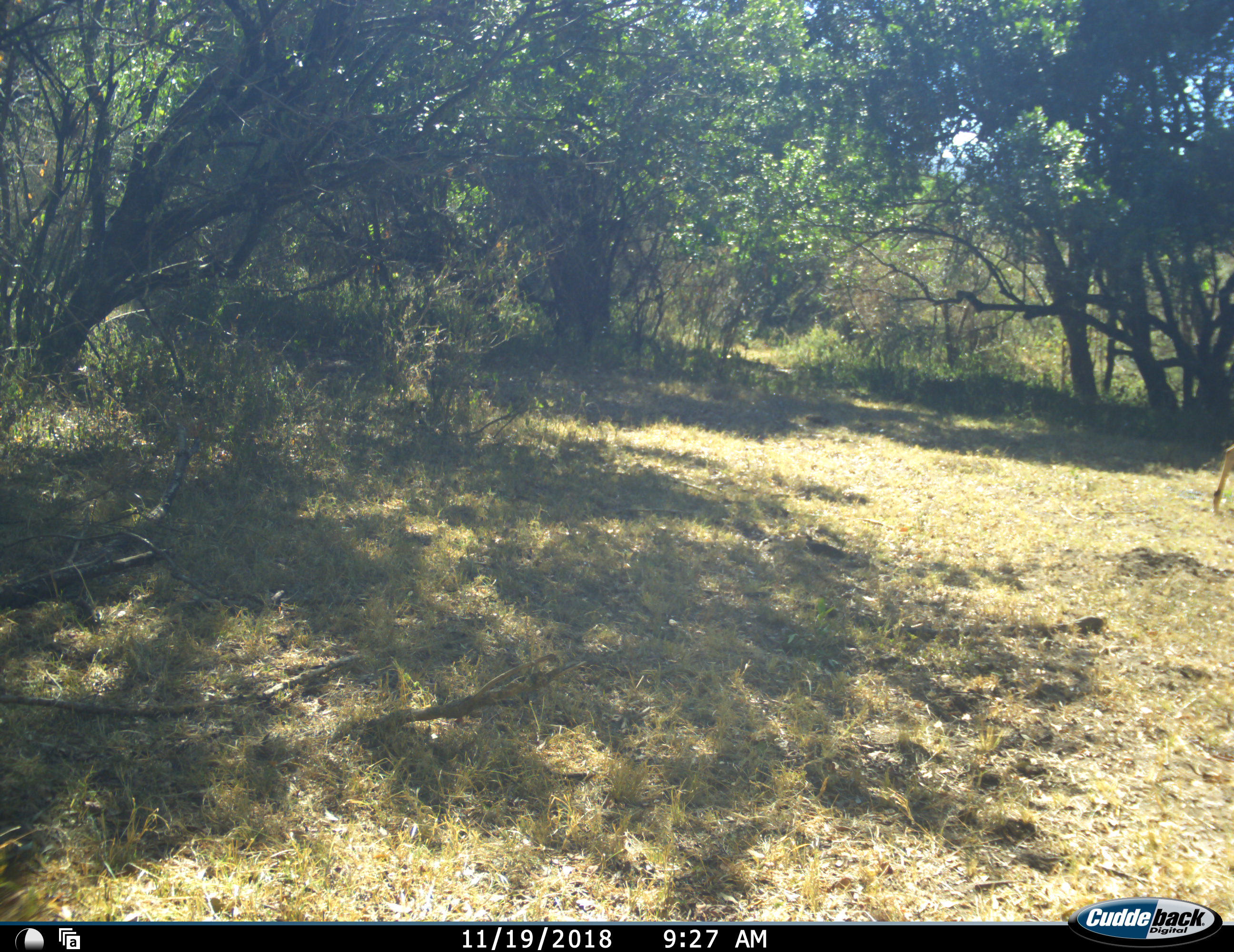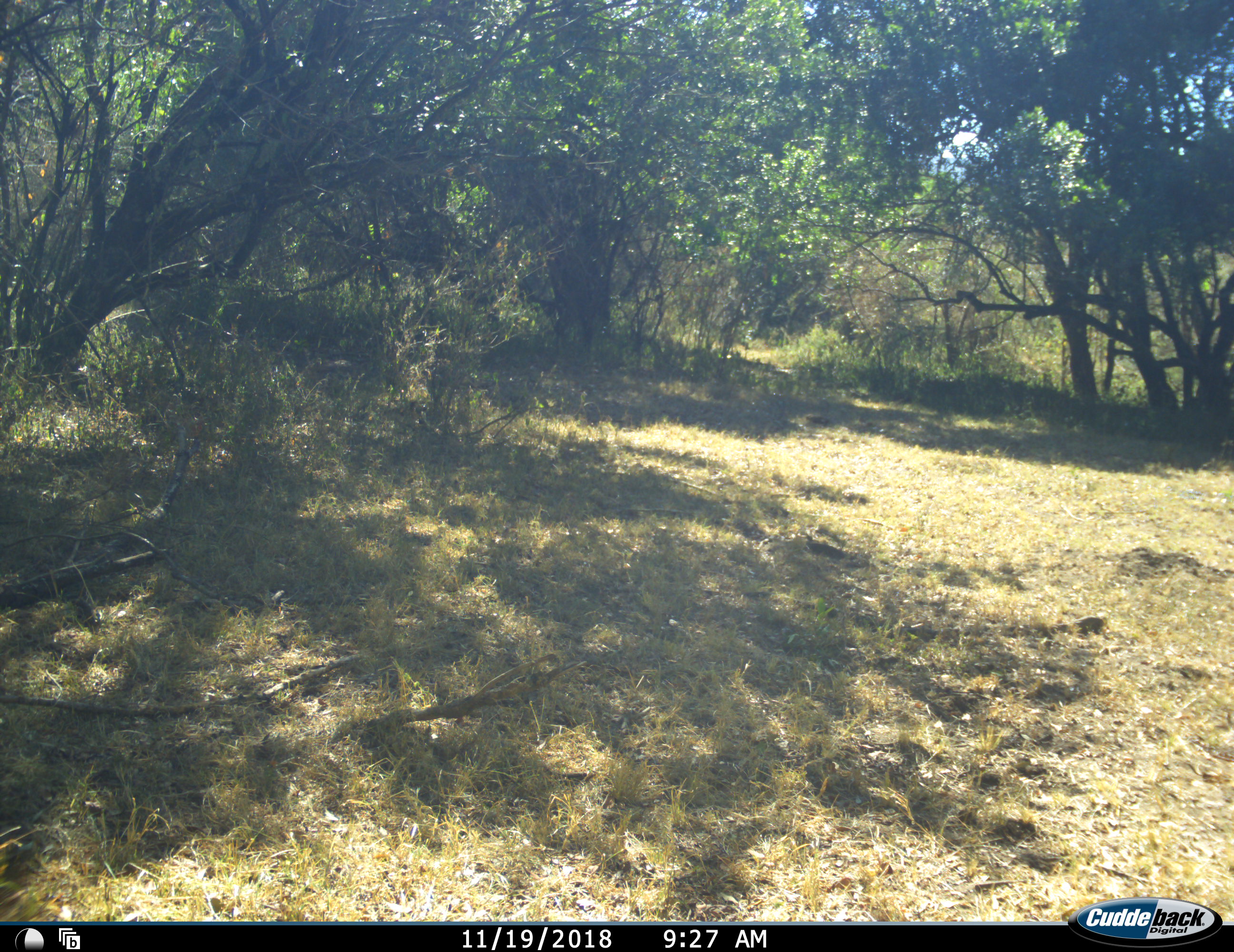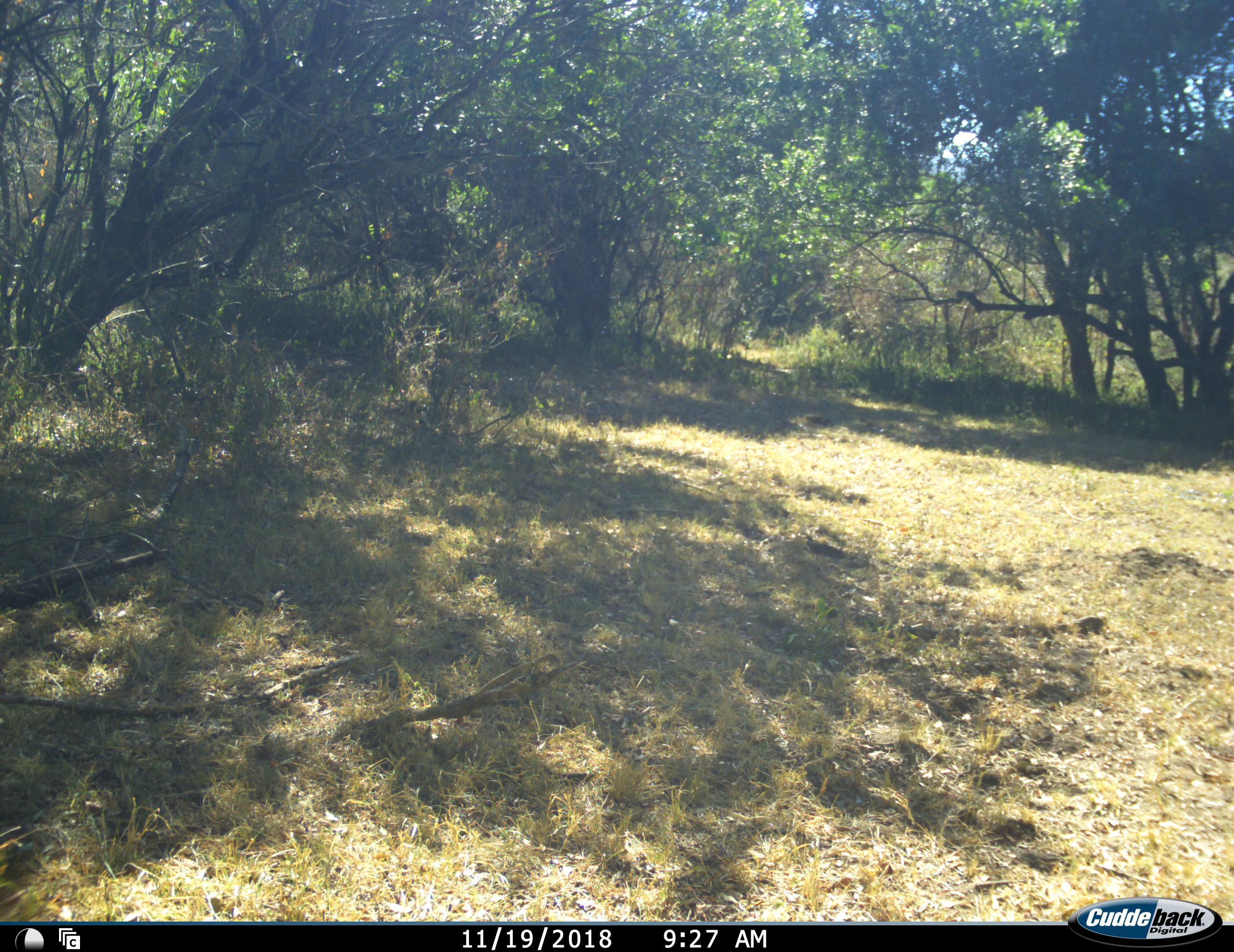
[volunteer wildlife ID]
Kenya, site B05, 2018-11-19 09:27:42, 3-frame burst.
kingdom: Animalia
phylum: Chordata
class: Mammalia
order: Artiodactyla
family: Bovidae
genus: Aepyceros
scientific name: Aepyceros melampus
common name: impala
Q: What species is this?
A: Impala (Aepyceros melampus).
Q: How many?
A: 1.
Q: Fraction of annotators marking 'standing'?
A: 14%.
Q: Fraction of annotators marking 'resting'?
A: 0%.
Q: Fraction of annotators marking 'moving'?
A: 100%.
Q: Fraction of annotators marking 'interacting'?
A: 0%.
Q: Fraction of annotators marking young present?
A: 0%.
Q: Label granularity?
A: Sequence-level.